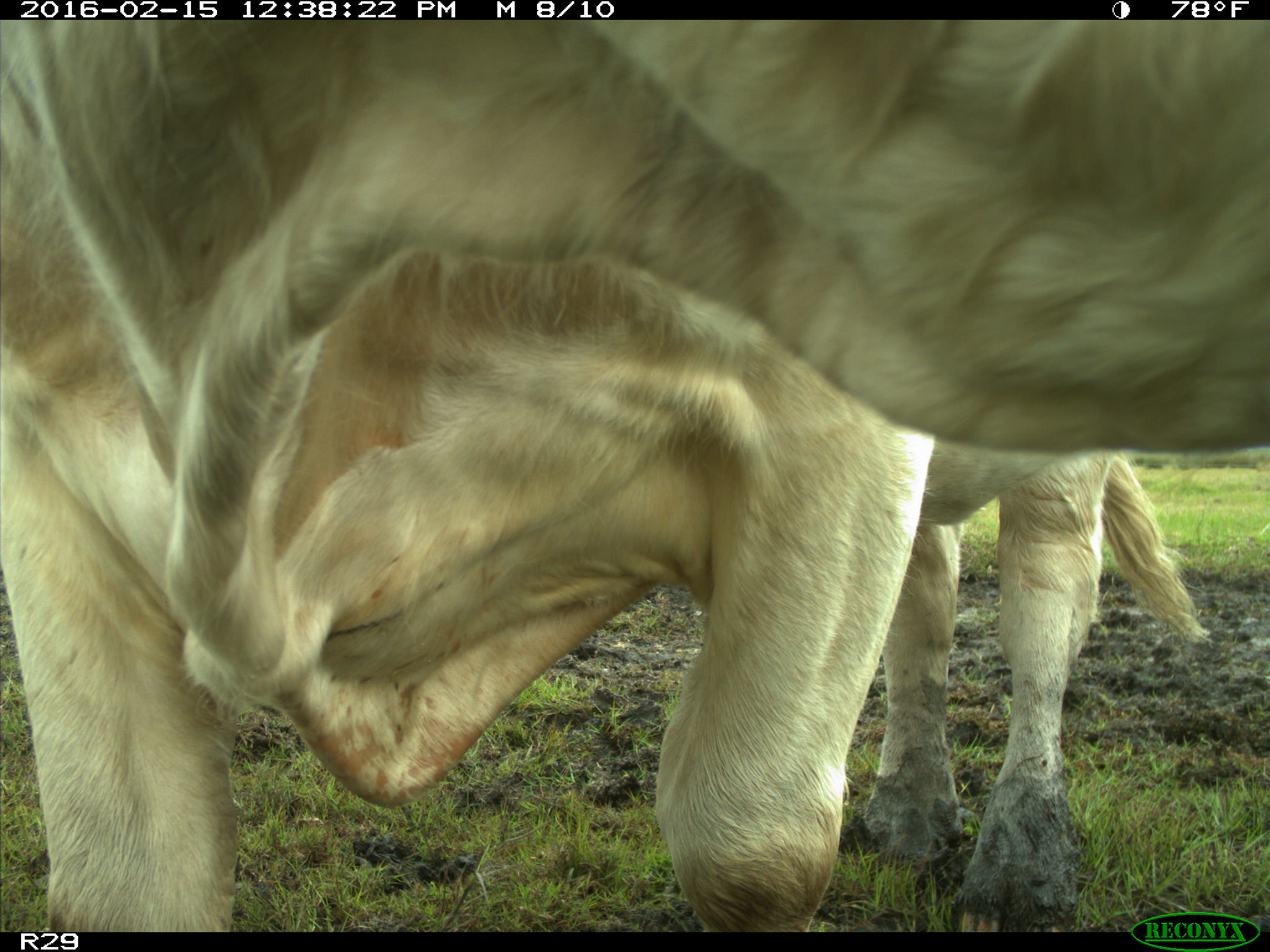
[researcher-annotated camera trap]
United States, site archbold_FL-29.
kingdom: Animalia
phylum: Chordata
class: Mammalia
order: Artiodactyla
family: Bovidae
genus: Bos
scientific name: Bos taurus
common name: domestic cow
Bos taurus (domestic cow).